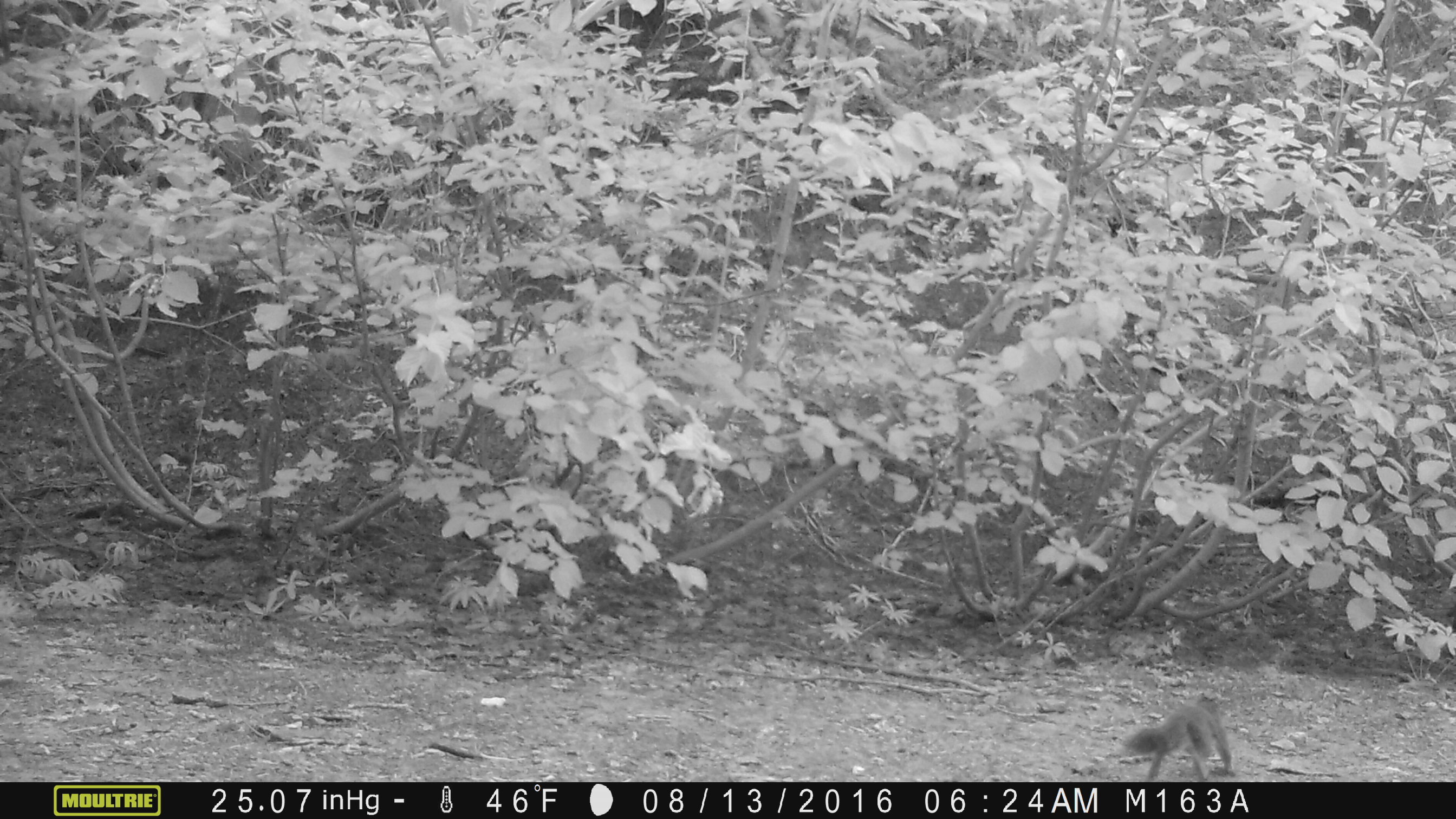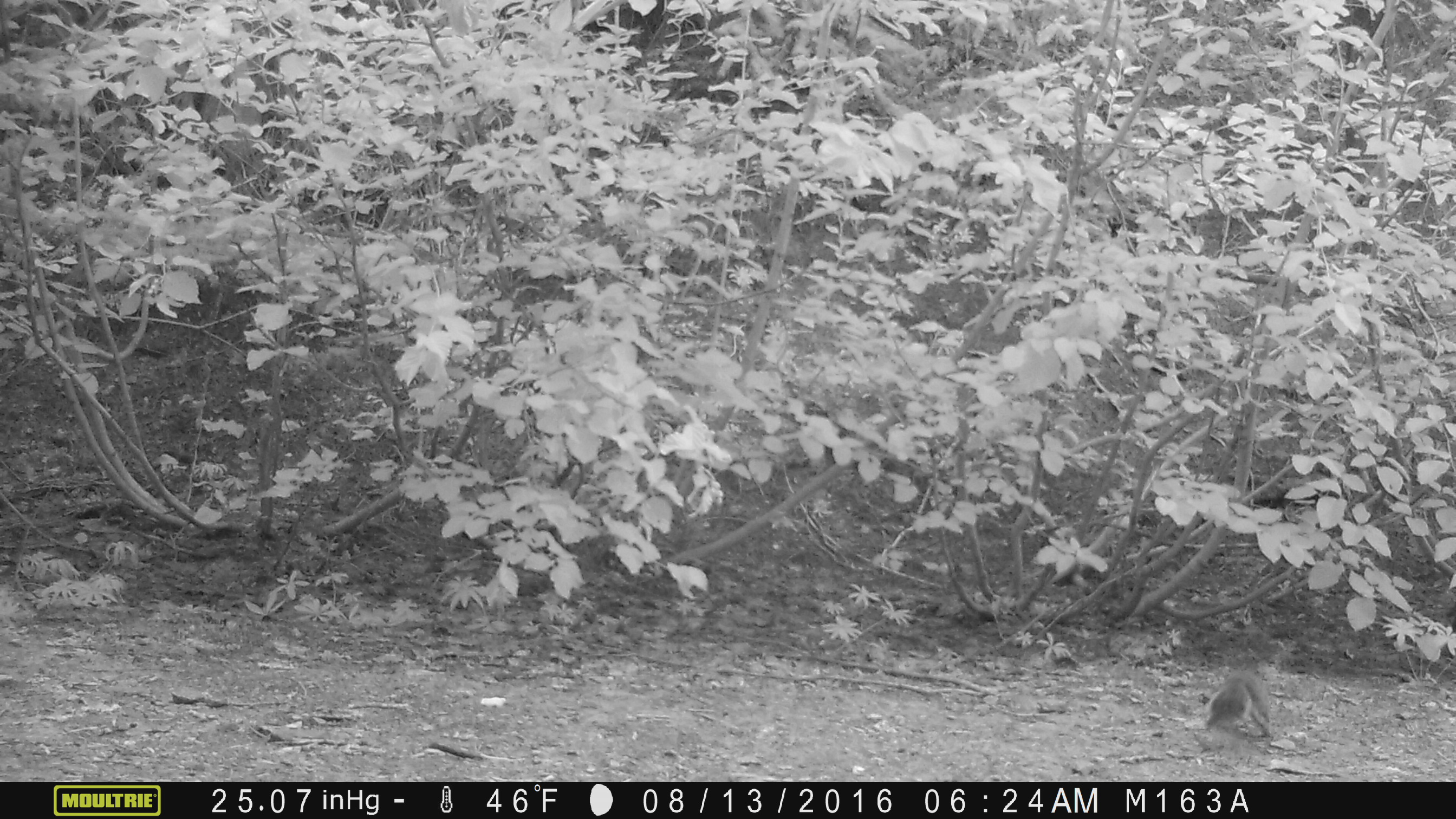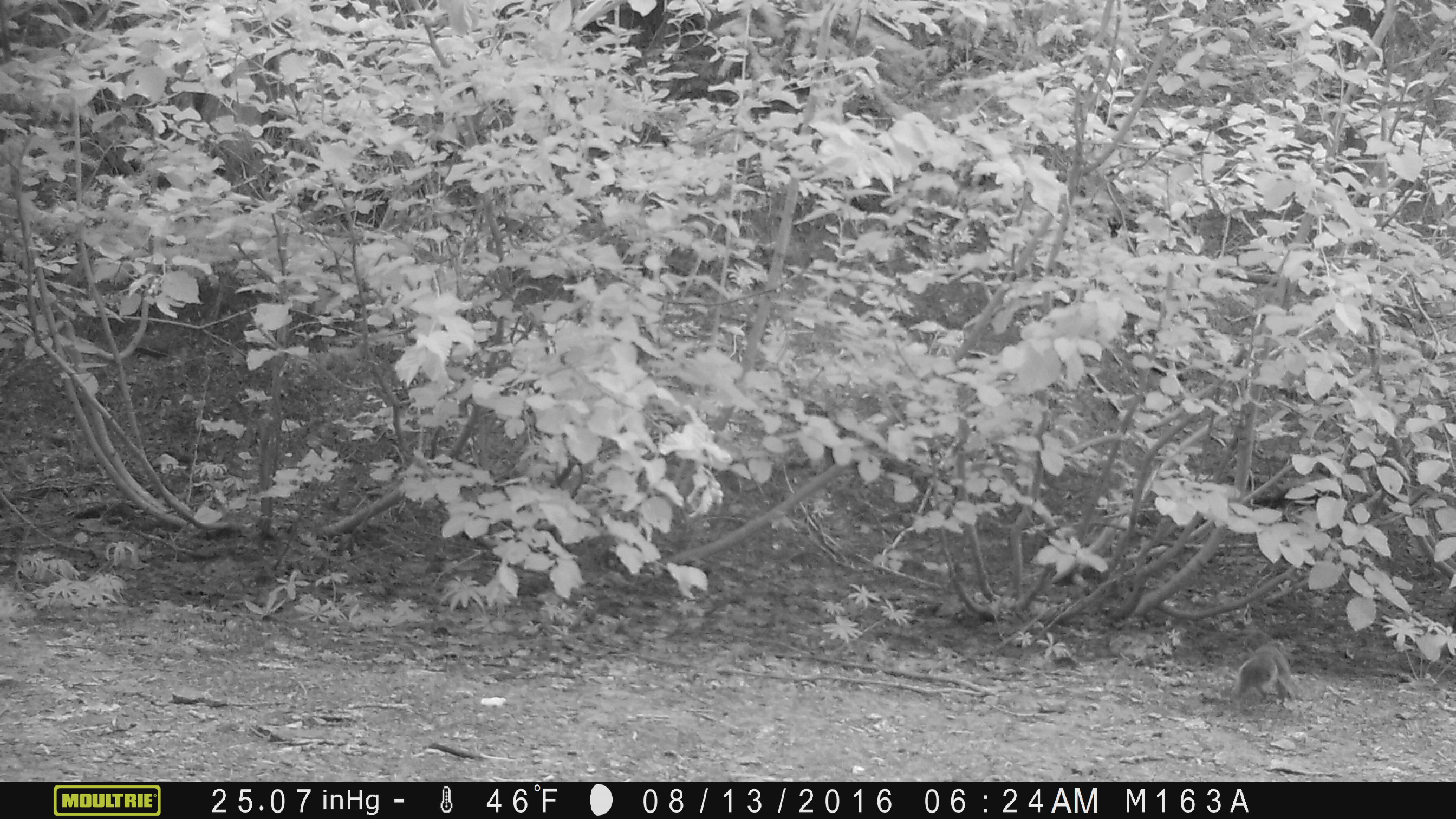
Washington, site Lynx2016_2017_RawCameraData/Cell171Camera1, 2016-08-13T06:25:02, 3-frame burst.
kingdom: Animalia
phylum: Chordata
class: Mammalia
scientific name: Mammalia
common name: small mammal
Small mammal (Mammalia). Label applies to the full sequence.